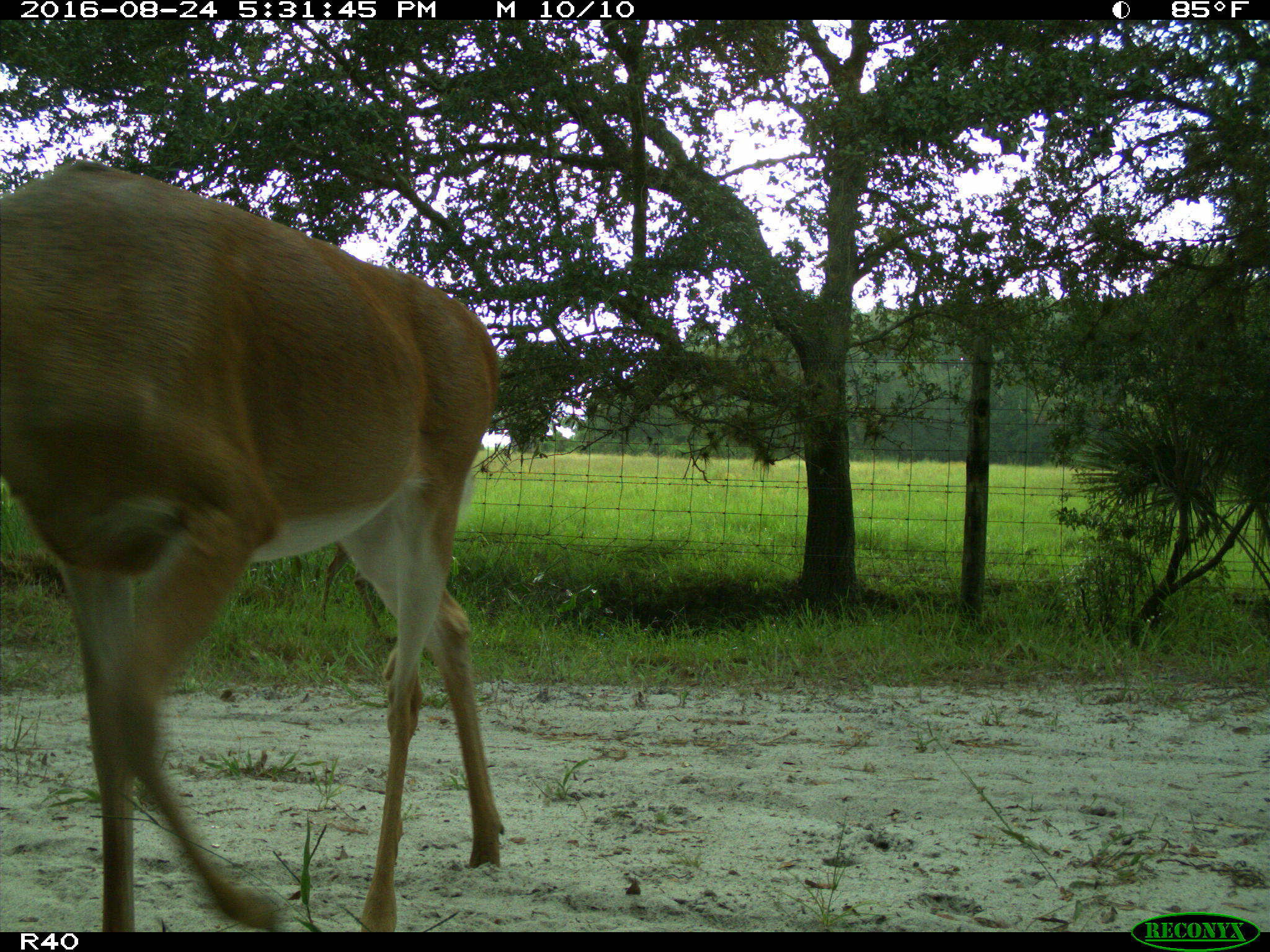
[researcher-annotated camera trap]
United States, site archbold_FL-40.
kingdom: Animalia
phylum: Chordata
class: Mammalia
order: Artiodactyla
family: Cervidae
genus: Odocoileus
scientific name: Odocoileus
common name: deer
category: unidentified deer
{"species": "unidentified deer (deer) (Odocoileus)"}